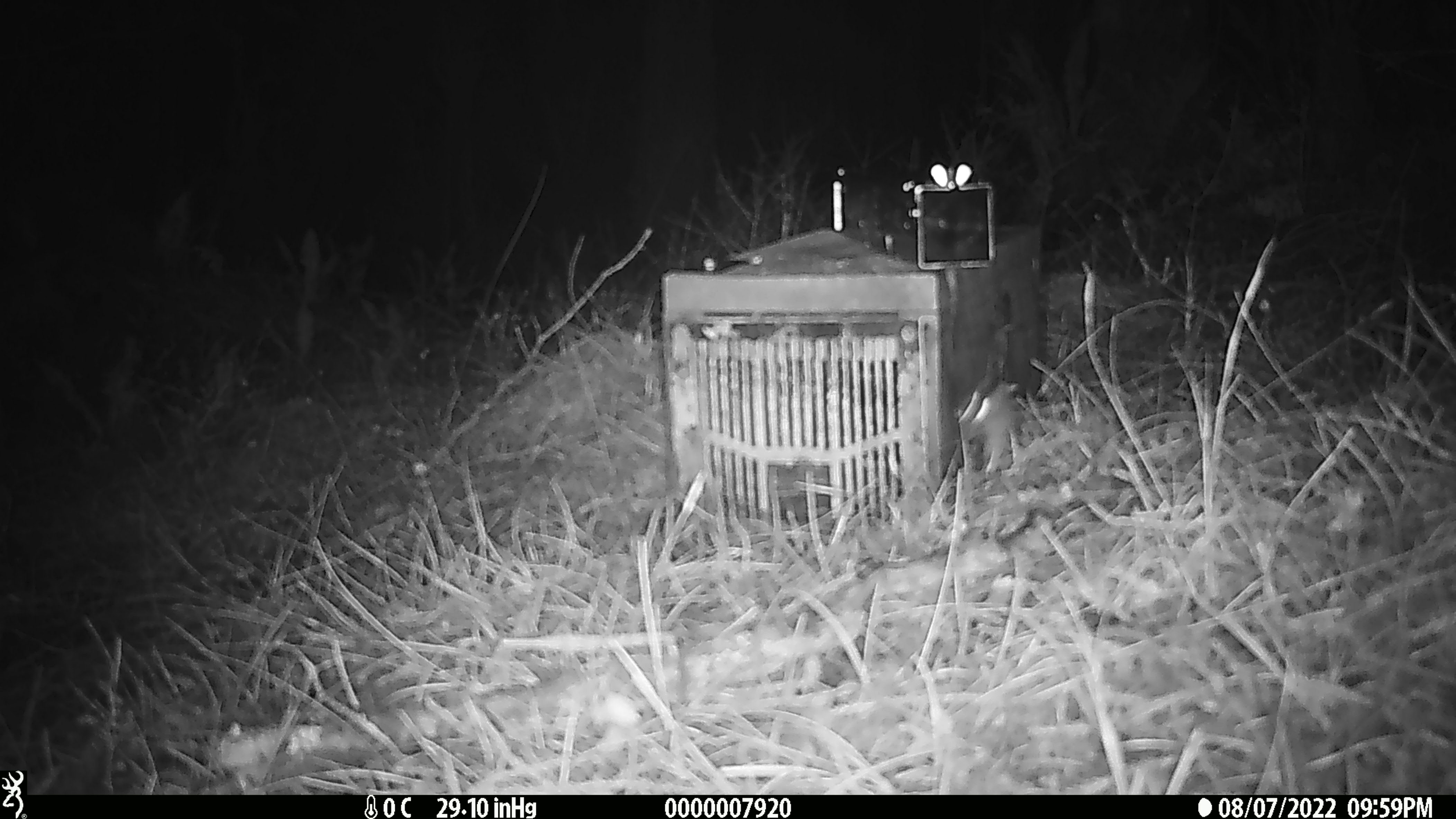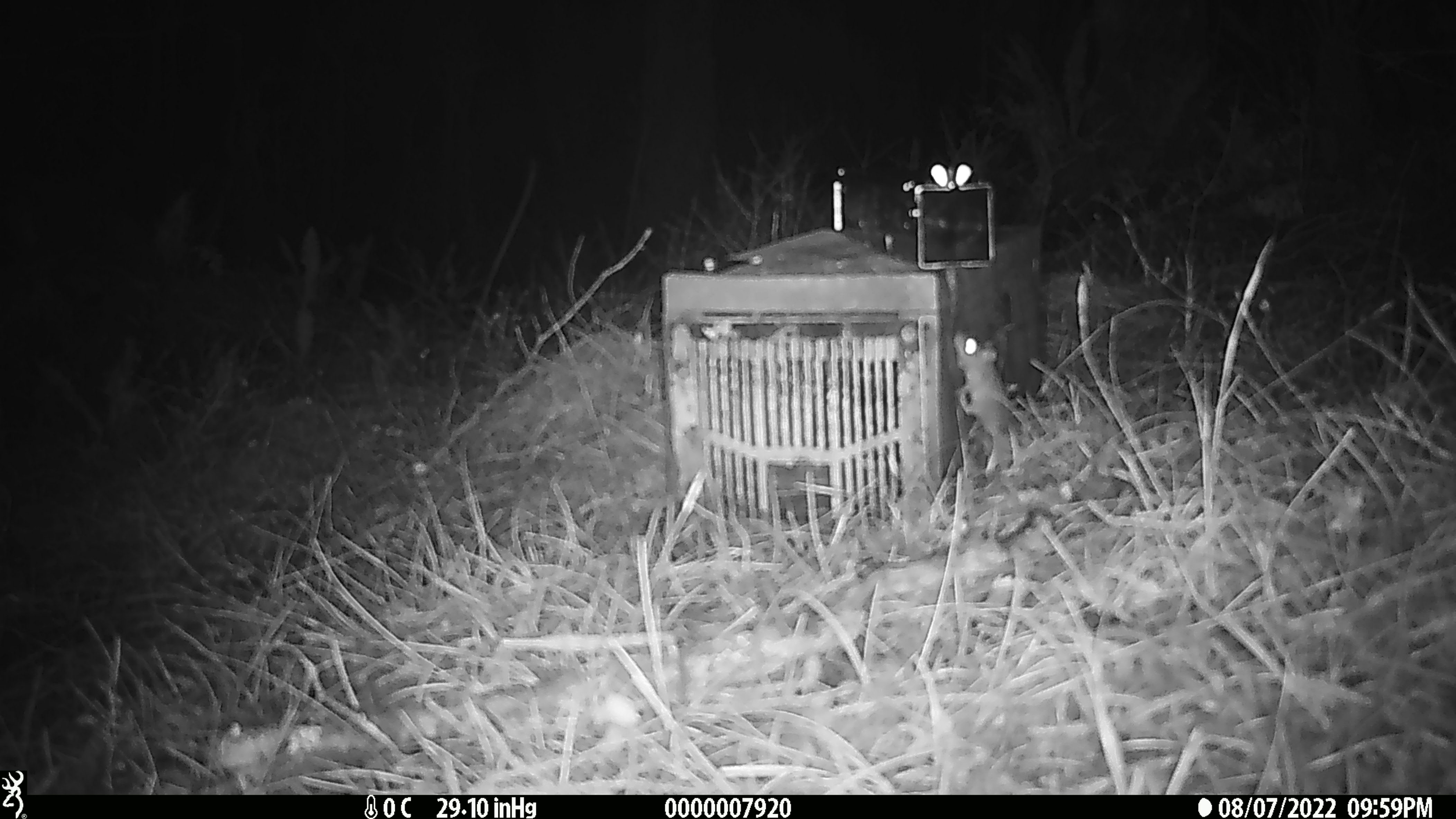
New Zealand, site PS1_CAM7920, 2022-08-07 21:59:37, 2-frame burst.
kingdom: Animalia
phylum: Chordata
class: Mammalia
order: Rodentia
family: Muridae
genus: Mus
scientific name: Mus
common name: mouse